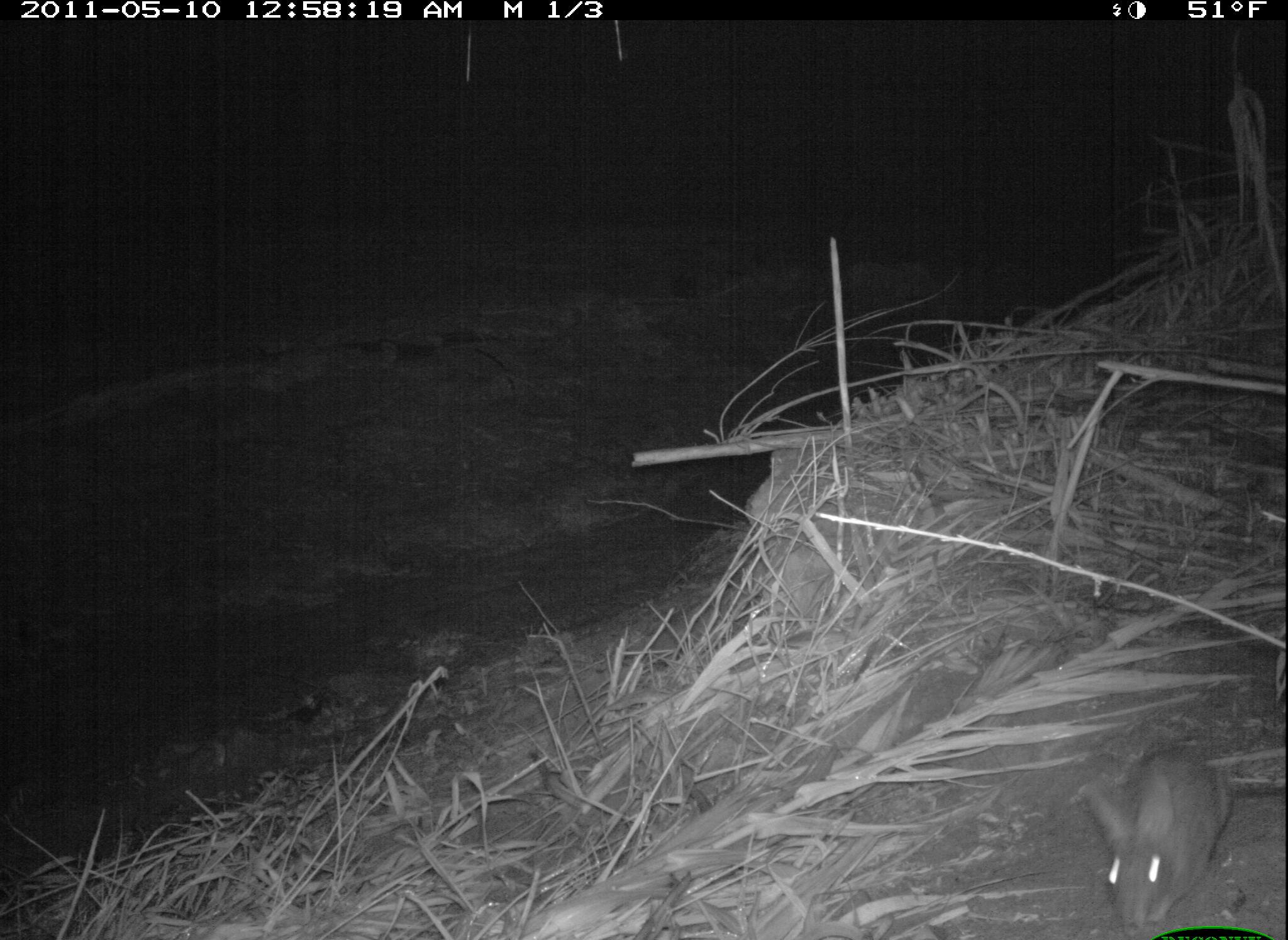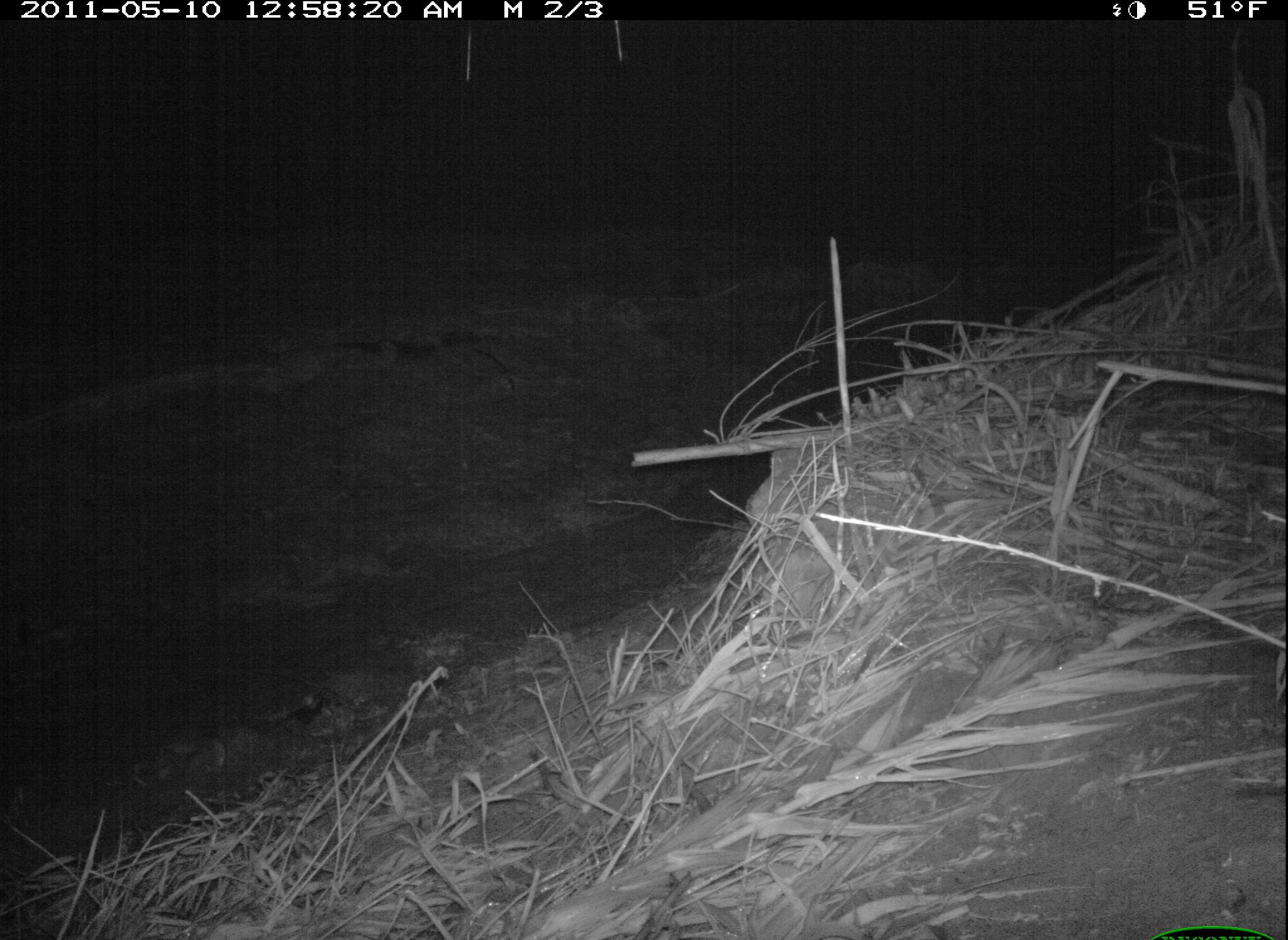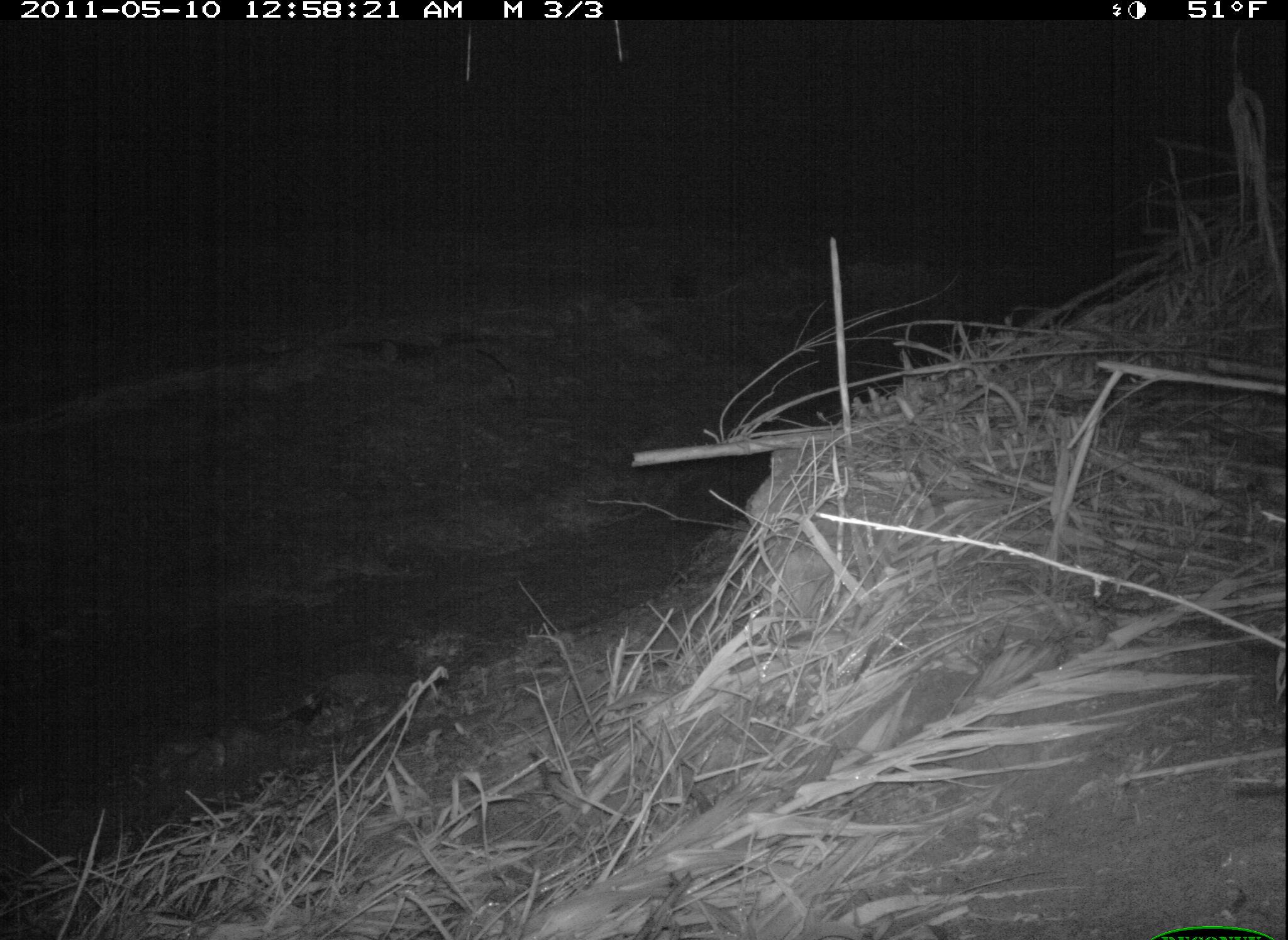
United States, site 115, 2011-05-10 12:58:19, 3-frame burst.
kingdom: Animalia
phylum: Chordata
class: Mammalia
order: Lagomorpha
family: Leporidae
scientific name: Leporidae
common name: rabbits and hares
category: rabbit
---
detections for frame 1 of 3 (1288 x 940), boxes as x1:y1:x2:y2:
rabbit: 1075:730:1238:940